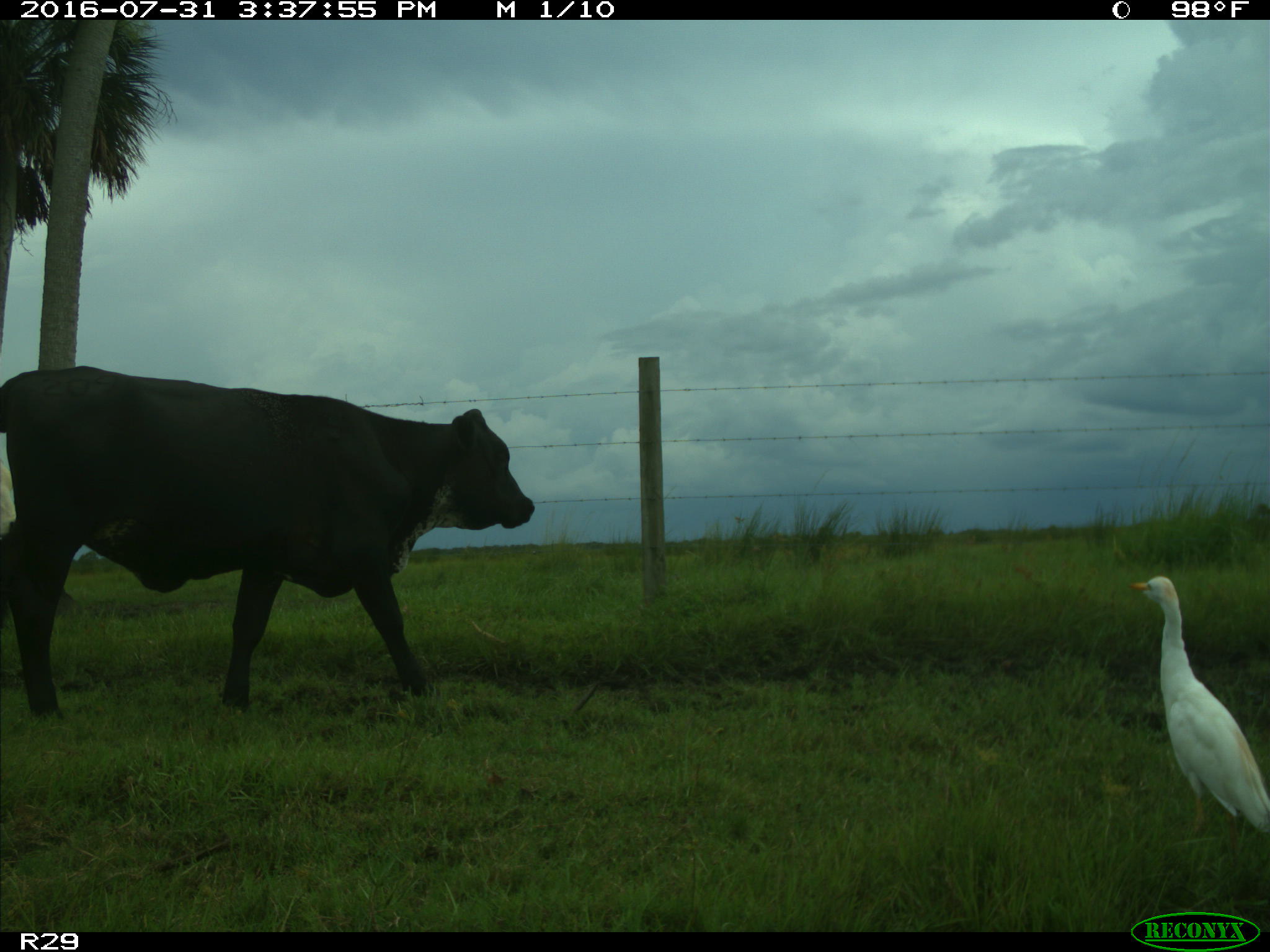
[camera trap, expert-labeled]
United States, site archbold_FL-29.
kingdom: Animalia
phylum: Chordata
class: Mammalia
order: Artiodactyla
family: Bovidae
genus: Bos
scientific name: Bos taurus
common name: domestic cow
Bos taurus (domestic cow).